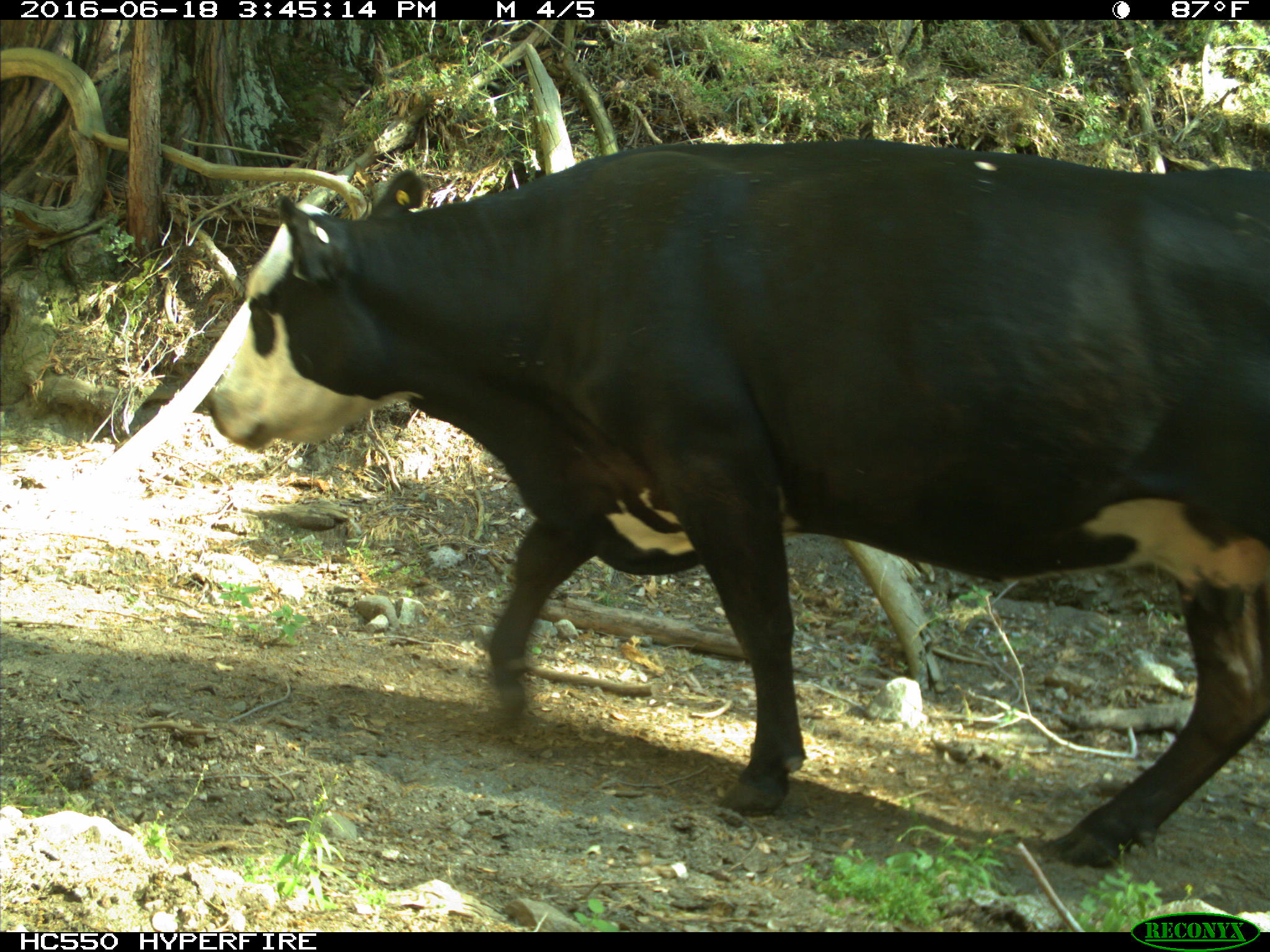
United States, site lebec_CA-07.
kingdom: Animalia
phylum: Chordata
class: Mammalia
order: Artiodactyla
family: Bovidae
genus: Bos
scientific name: Bos taurus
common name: domestic cow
Bos taurus (domestic cow).